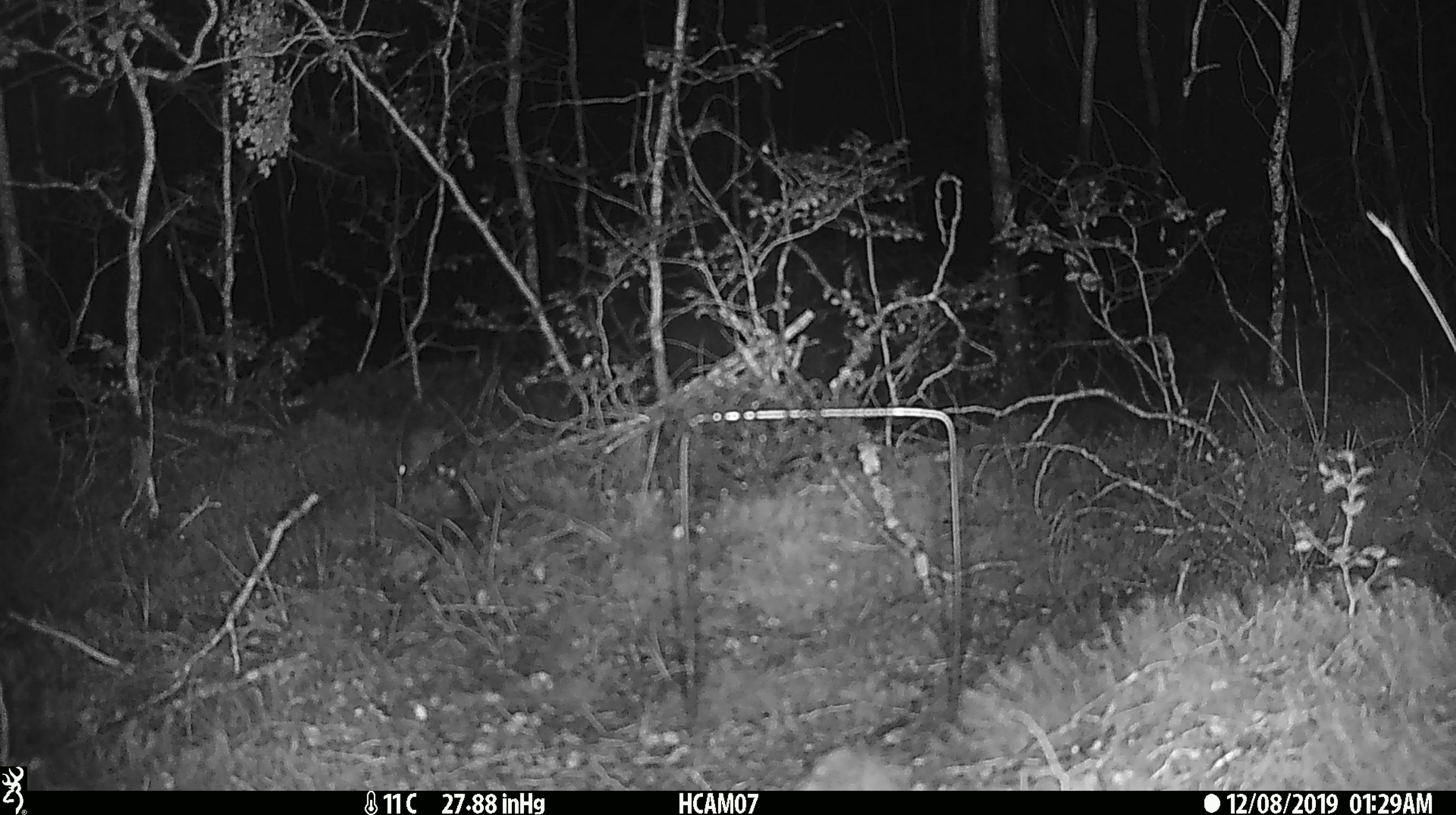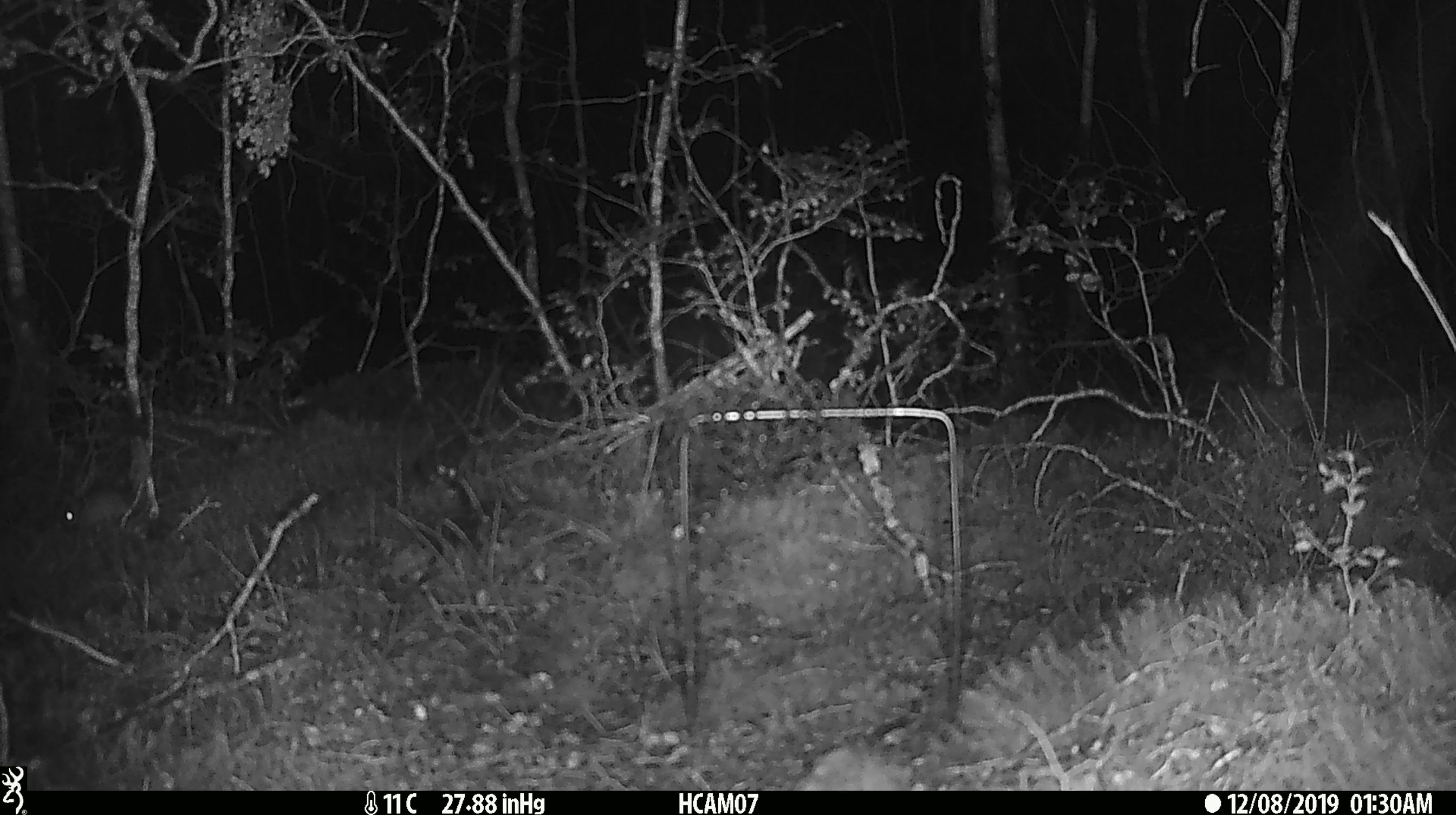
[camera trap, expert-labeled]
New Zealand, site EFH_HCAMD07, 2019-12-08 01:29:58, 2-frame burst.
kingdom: Animalia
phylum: Chordata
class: Mammalia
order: Rodentia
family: Muridae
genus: Mus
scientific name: Mus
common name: mouse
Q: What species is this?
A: Mouse (Mus).